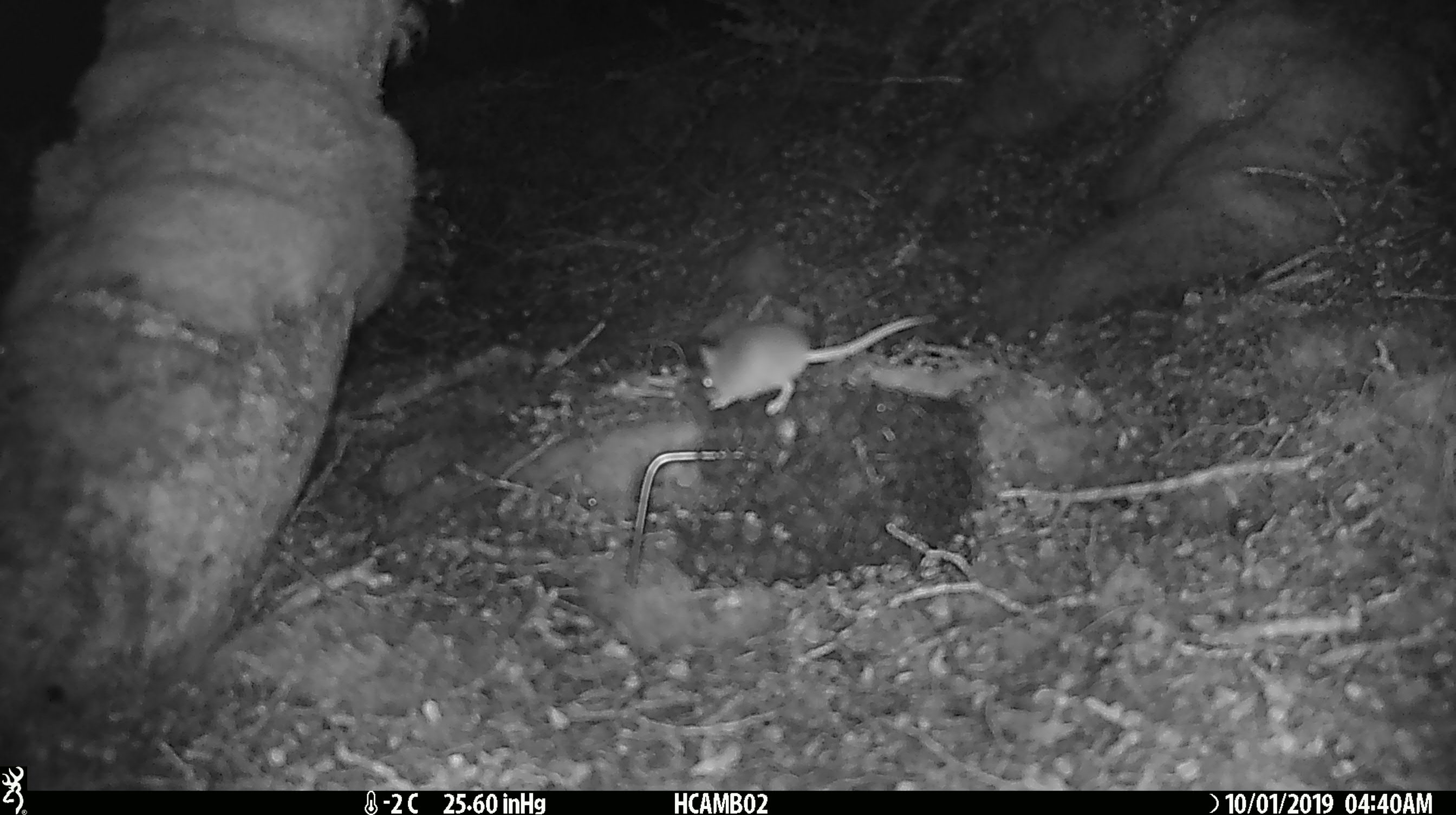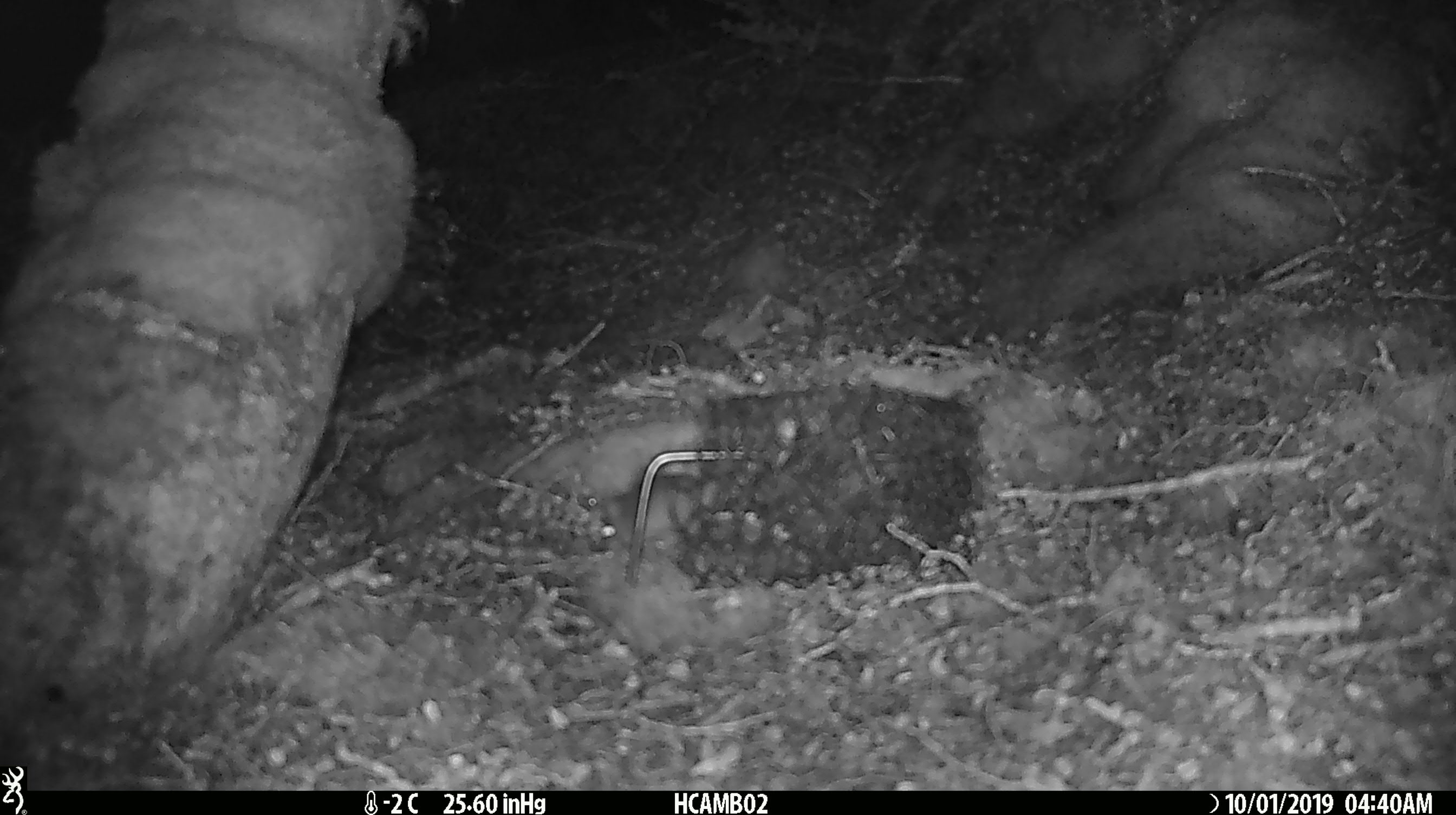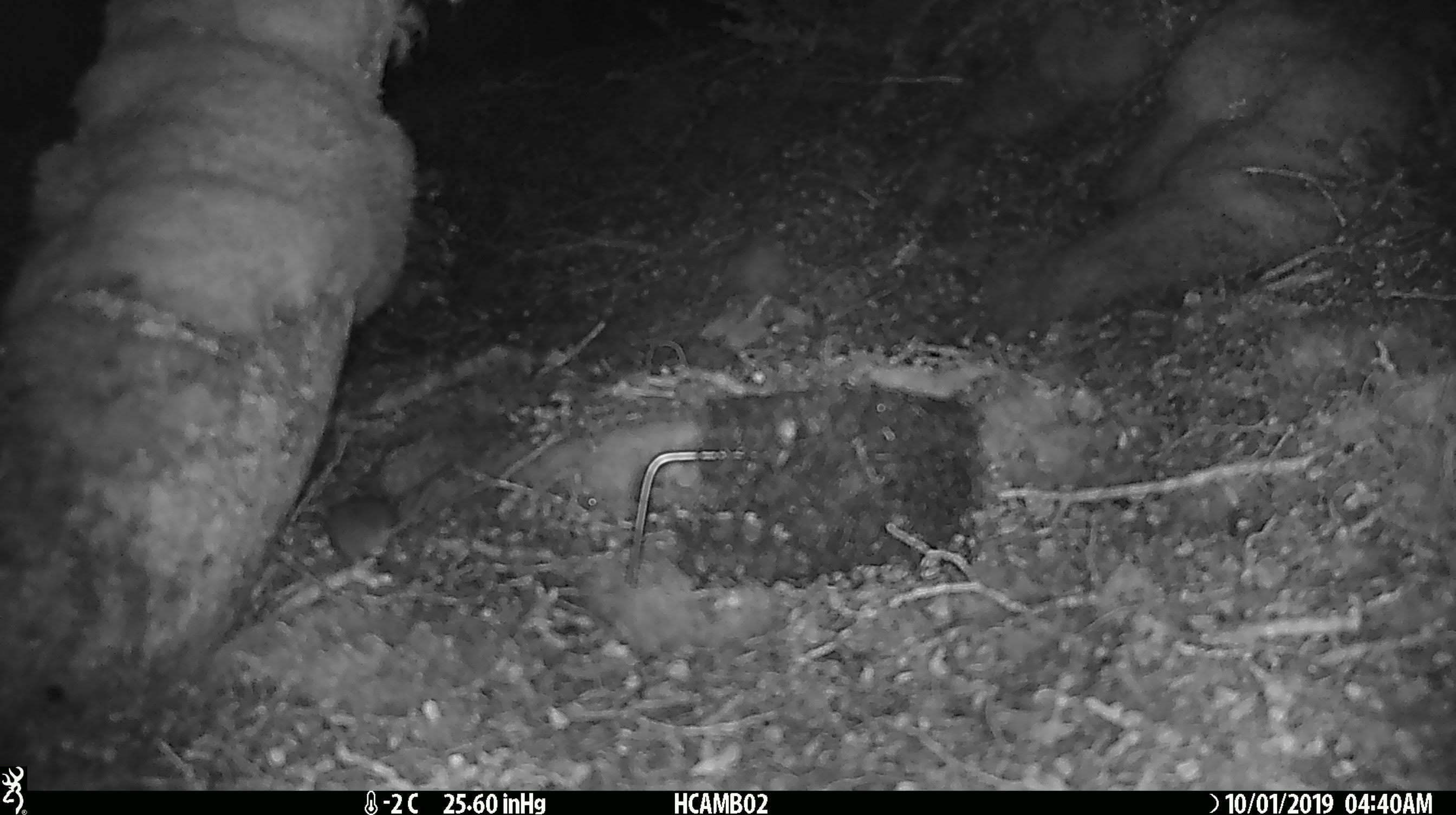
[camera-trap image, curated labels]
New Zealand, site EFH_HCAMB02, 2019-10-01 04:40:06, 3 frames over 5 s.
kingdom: Animalia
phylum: Chordata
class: Mammalia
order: Rodentia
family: Muridae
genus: Mus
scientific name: Mus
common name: mouse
Mouse (Mus).